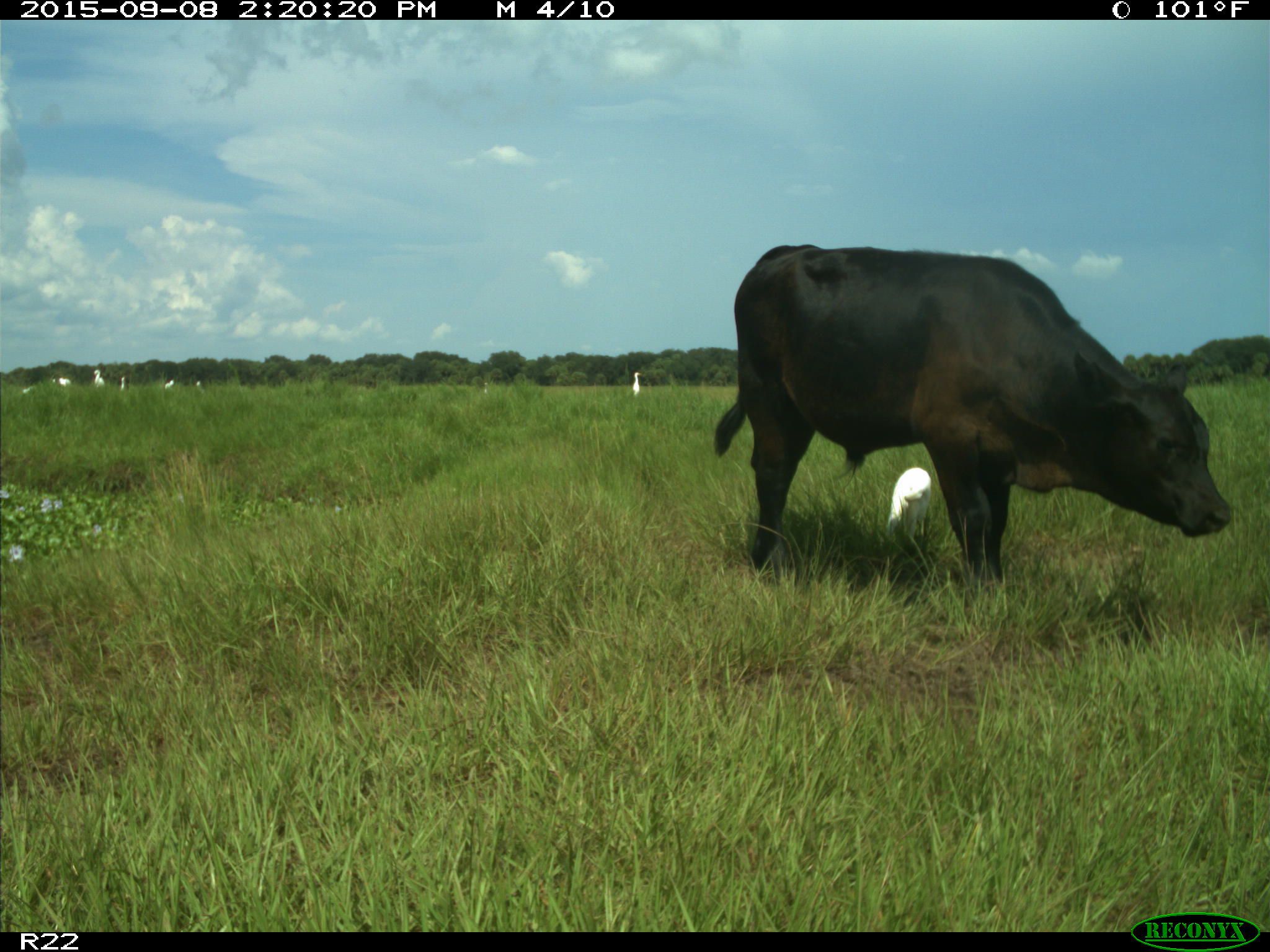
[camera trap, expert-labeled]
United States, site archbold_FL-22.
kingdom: Animalia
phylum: Chordata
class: Mammalia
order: Artiodactyla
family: Bovidae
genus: Bos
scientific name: Bos taurus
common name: domestic cow